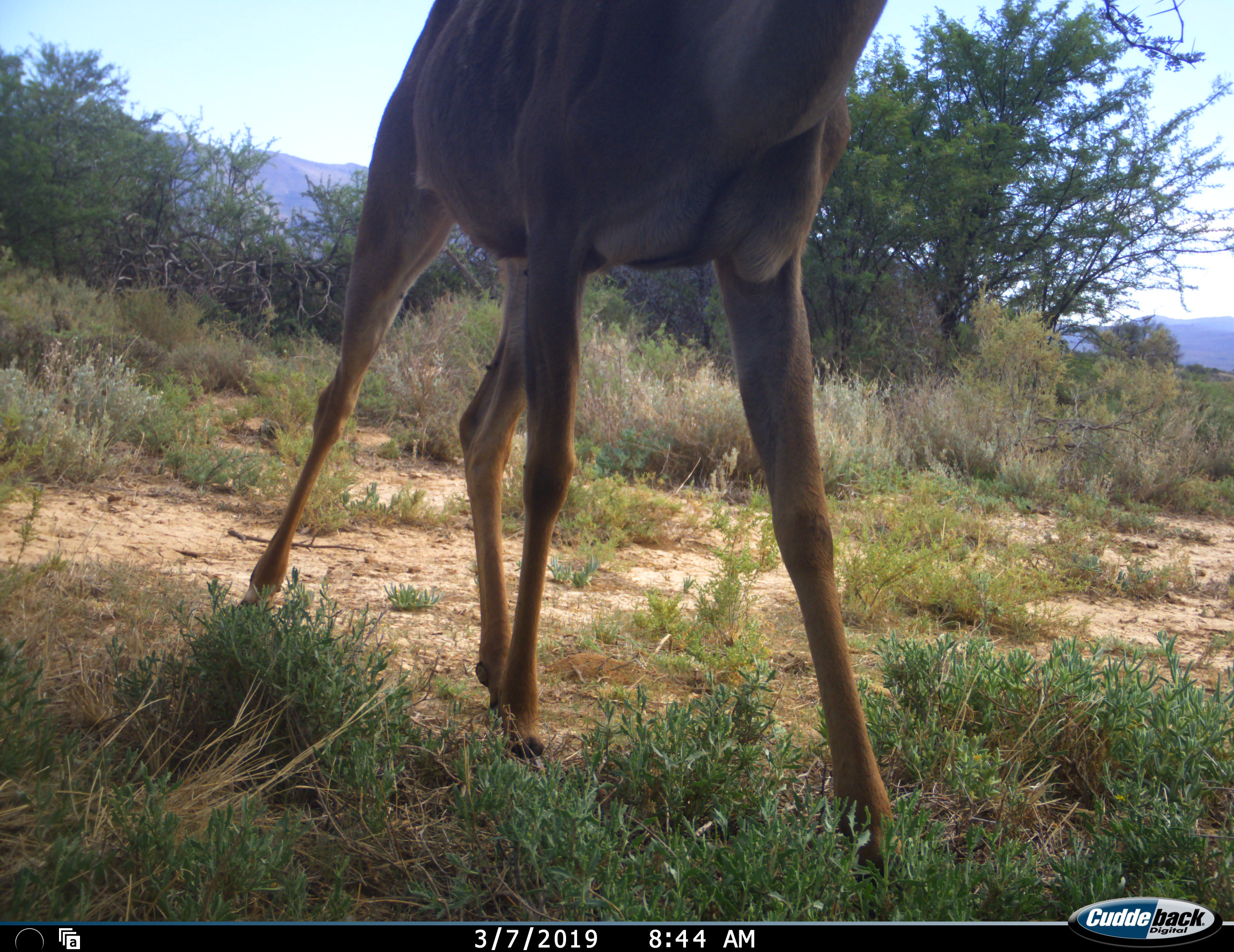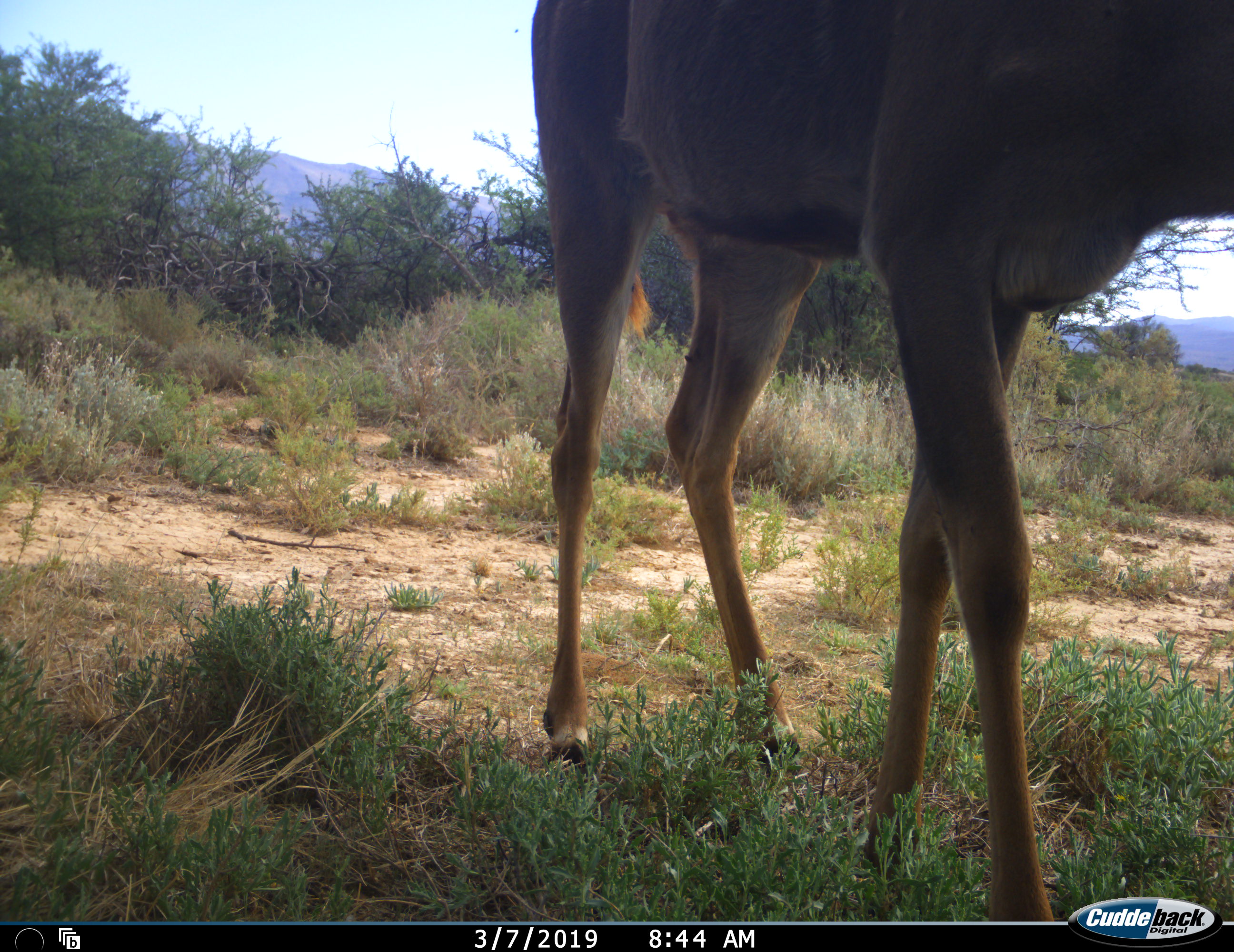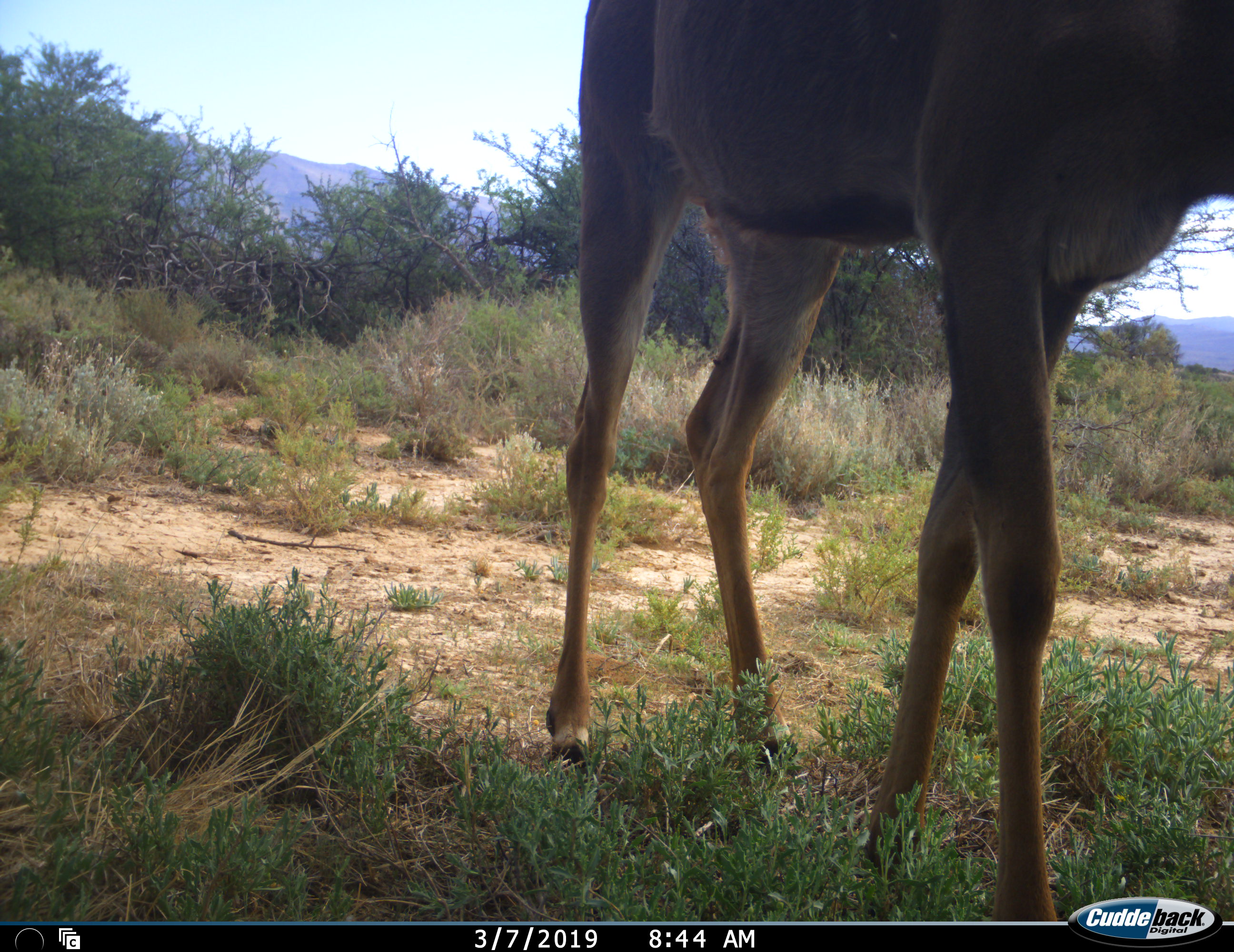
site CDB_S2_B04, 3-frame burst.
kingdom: Animalia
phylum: Chordata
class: Mammalia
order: Artiodactyla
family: Bovidae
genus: Tragelaphus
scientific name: Tragelaphus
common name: kudu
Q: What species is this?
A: Kudu (Tragelaphus).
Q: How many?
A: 1.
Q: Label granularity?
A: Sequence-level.